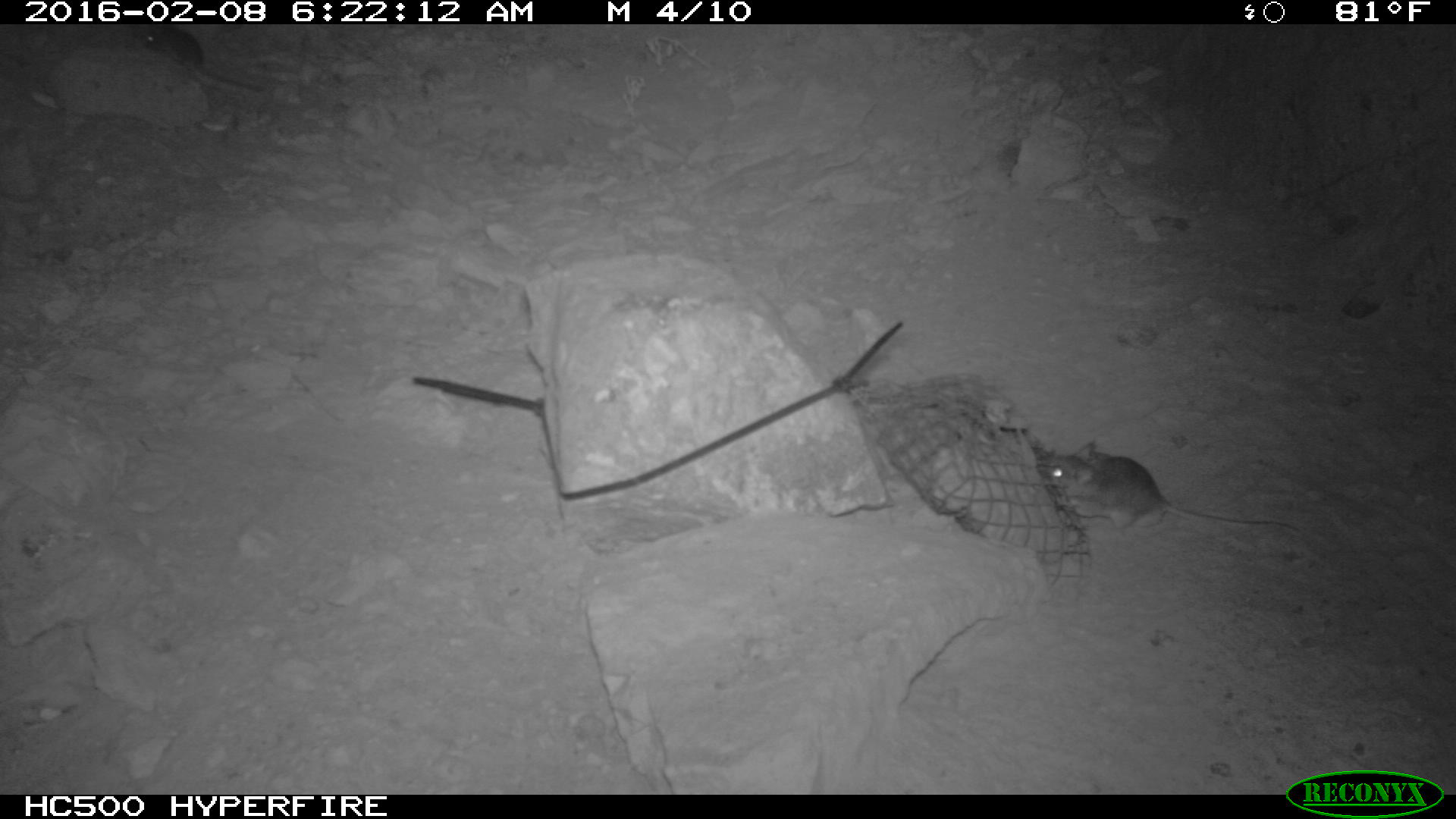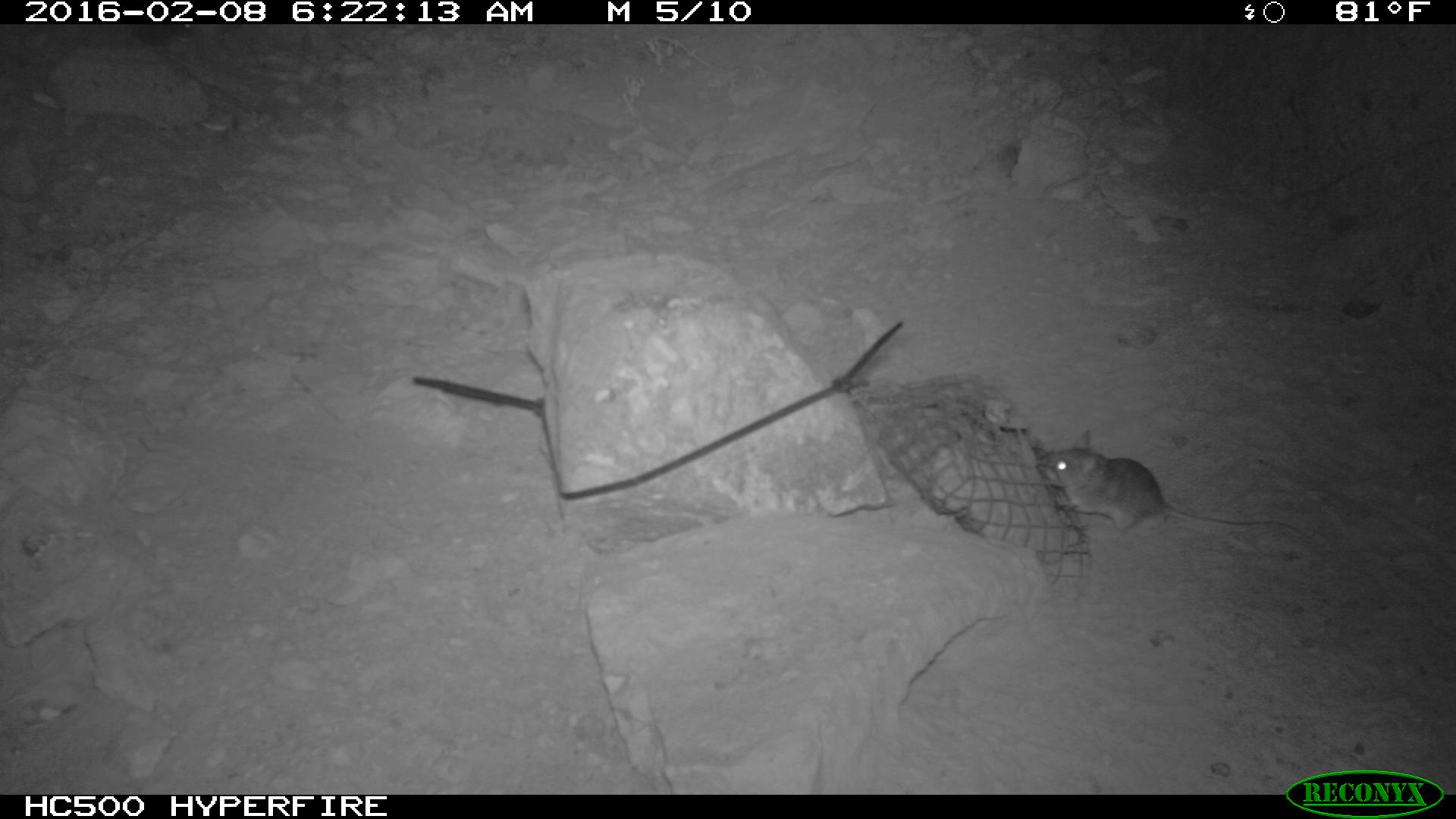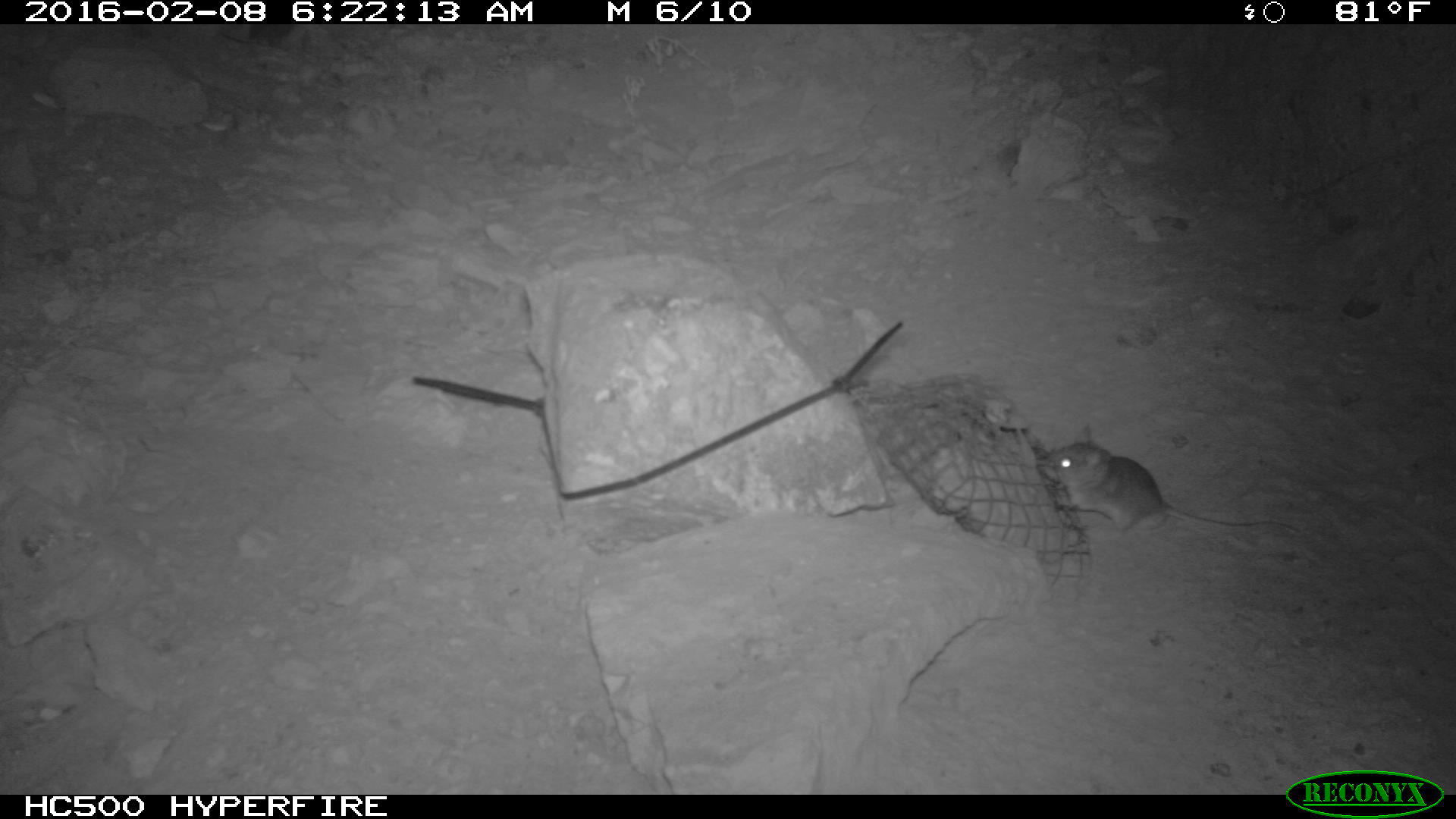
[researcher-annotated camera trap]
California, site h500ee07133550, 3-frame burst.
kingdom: Animalia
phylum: Chordata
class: Mammalia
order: Rodentia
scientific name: Rodentia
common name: rodent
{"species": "rodent (Rodentia)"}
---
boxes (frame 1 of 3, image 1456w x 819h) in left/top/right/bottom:
rodent: 1037/440/1298/535; 131/24/261/94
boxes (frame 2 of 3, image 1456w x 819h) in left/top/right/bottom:
rodent: 1043/428/1300/535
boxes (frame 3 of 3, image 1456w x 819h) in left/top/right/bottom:
rodent: 1046/423/1294/533